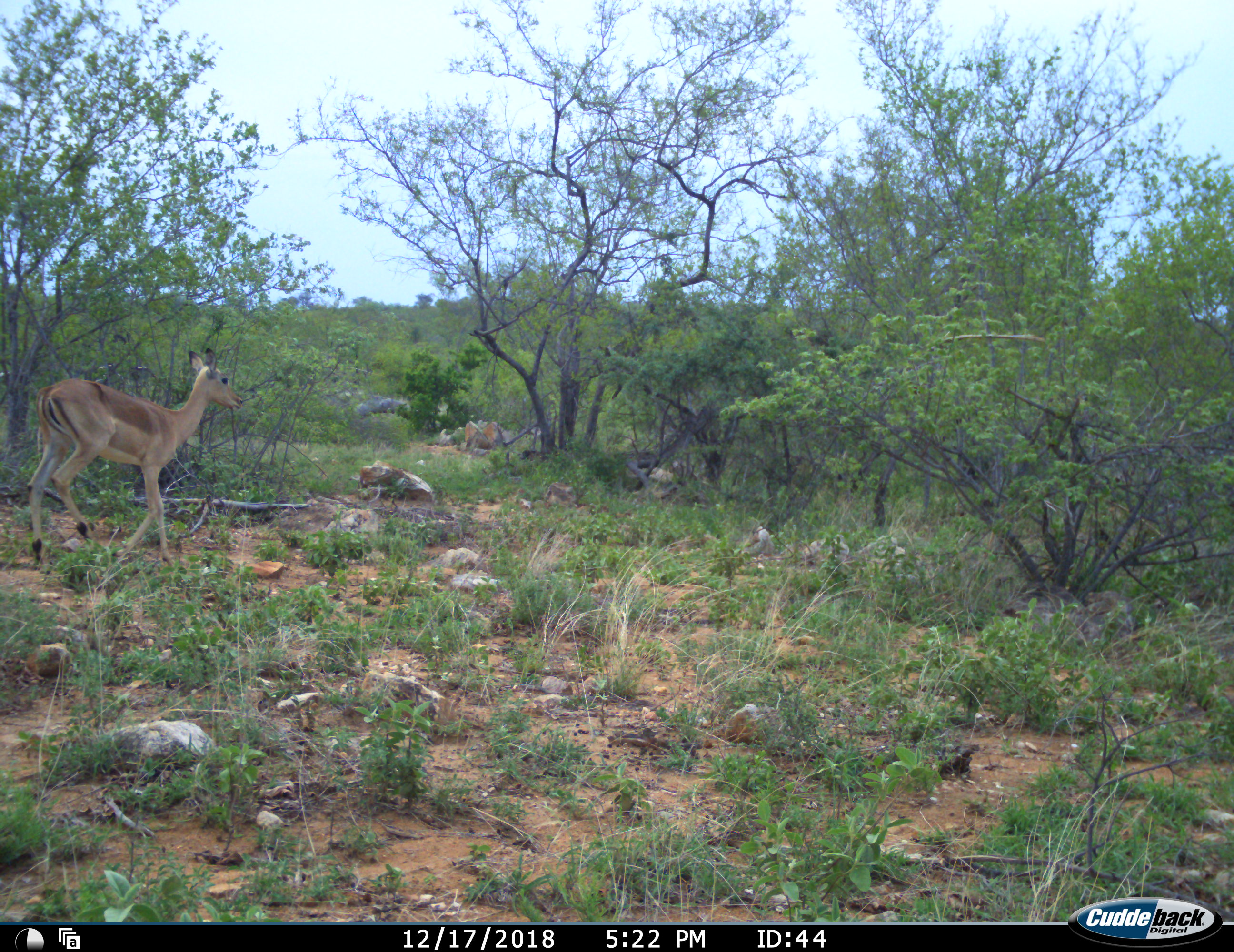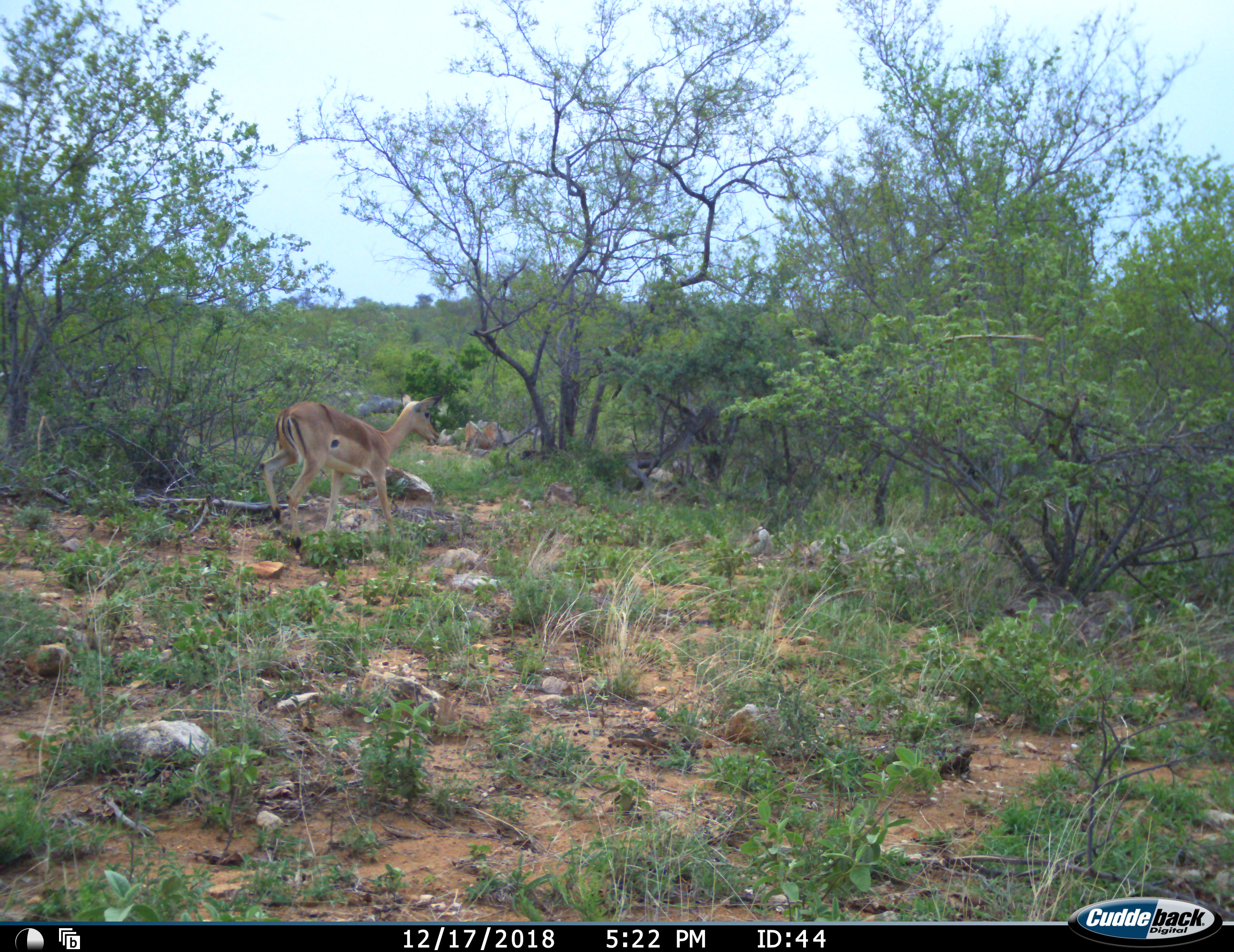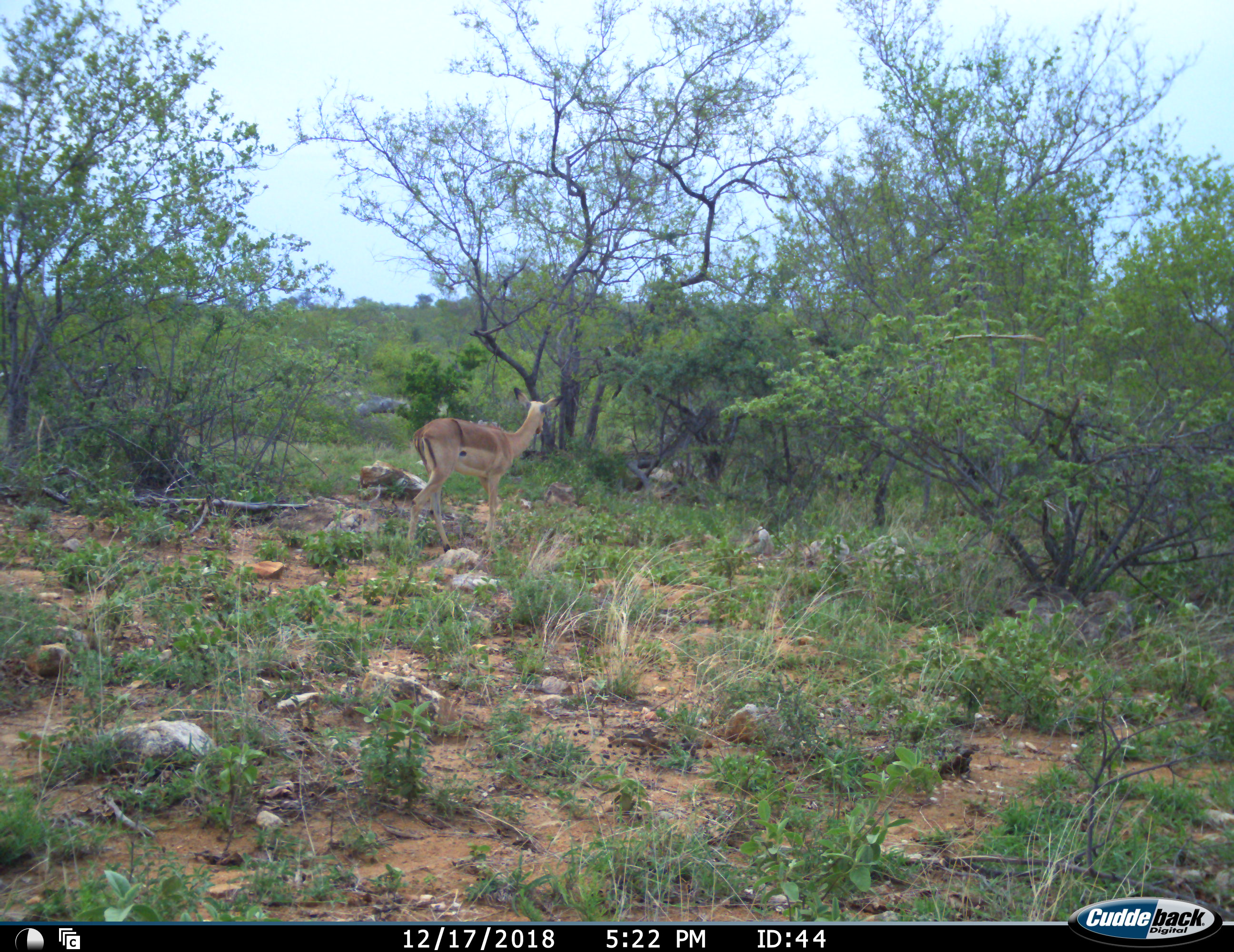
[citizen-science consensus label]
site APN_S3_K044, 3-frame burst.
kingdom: Animalia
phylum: Chordata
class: Mammalia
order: Artiodactyla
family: Bovidae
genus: Aepyceros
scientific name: Aepyceros melampus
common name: impala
Impala (Aepyceros melampus), count 1. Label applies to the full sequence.